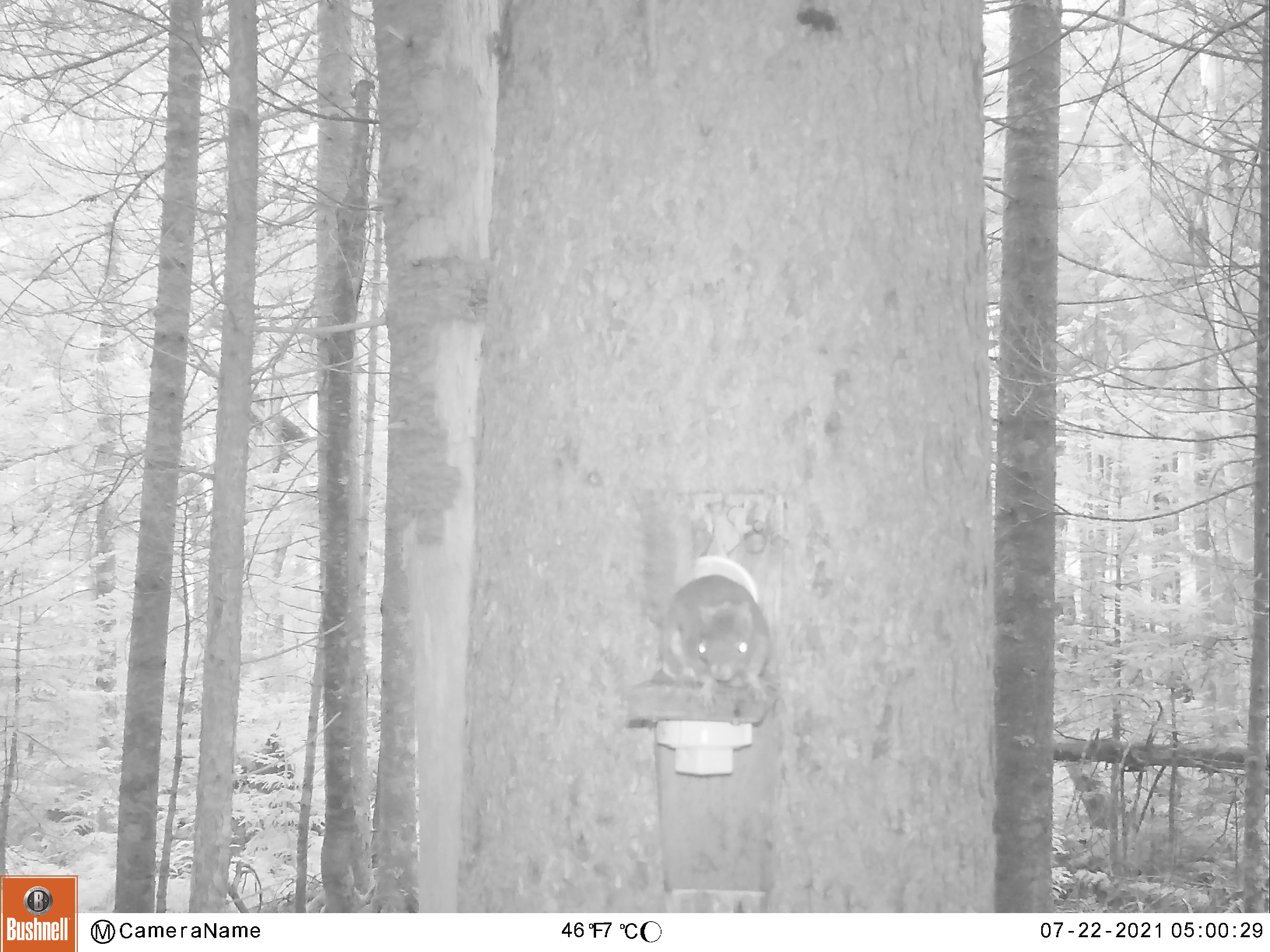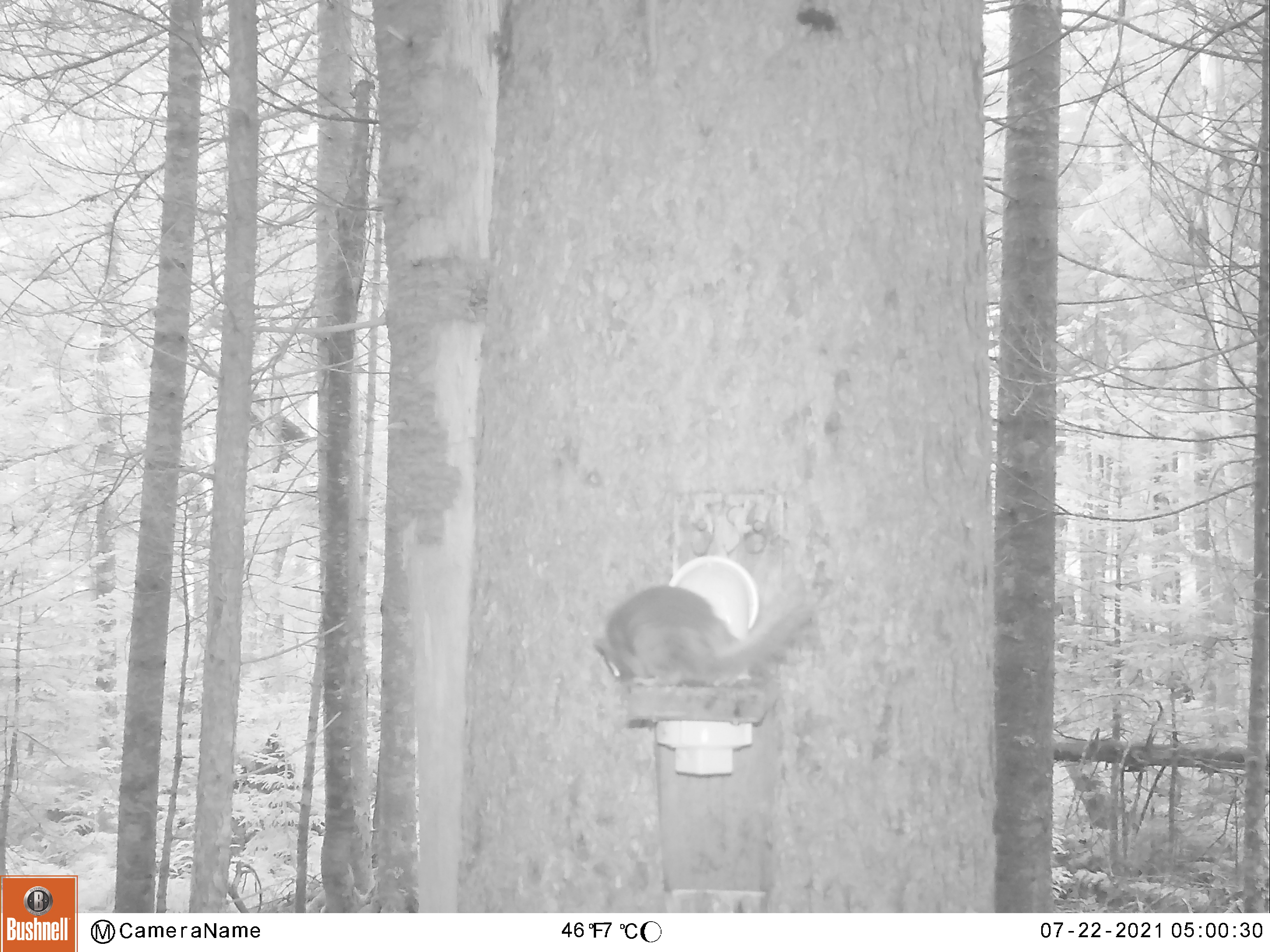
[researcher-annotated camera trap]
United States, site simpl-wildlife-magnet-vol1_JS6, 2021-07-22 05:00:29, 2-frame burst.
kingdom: Animalia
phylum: Chordata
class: Mammalia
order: Rodentia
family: Sciuridae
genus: Tamiasciurus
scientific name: Tamiasciurus hudsonicus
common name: red squirrel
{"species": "red squirrel (Tamiasciurus hudsonicus)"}